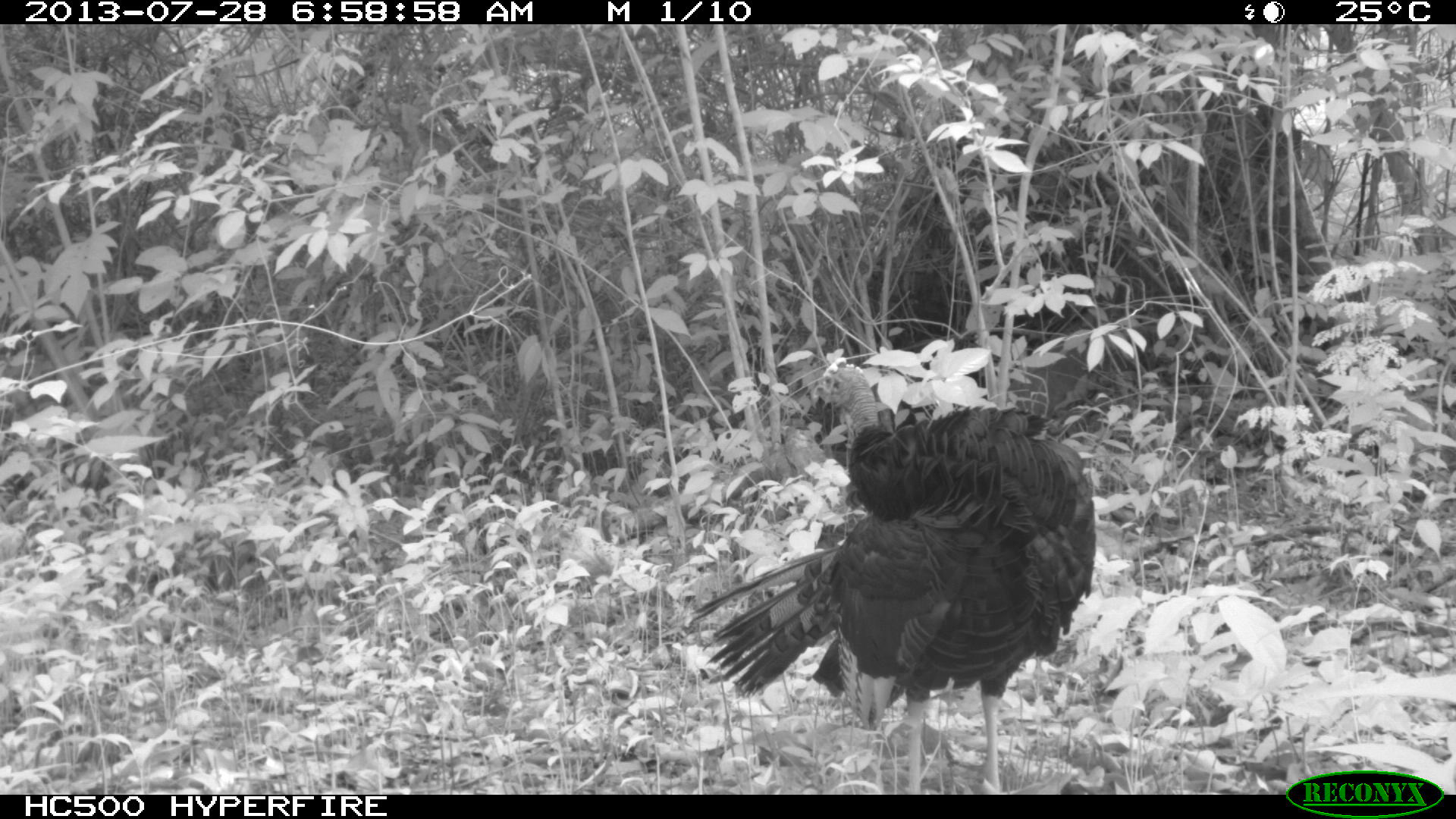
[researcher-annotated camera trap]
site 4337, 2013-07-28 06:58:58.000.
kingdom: Animalia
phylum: Chordata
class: Aves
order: Galliformes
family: Phasianidae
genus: Meleagris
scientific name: Meleagris ocellata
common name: ocellated turkey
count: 1